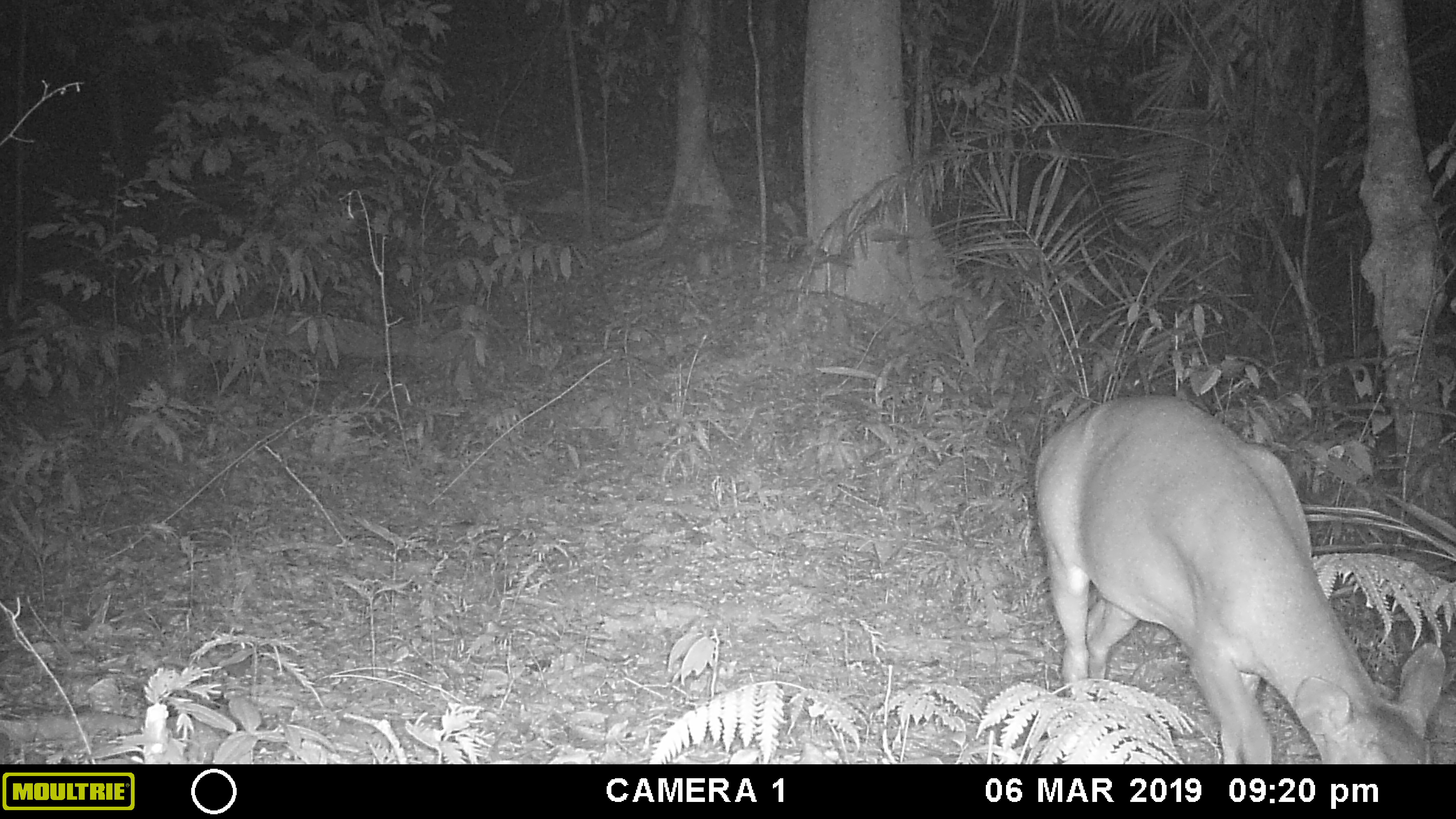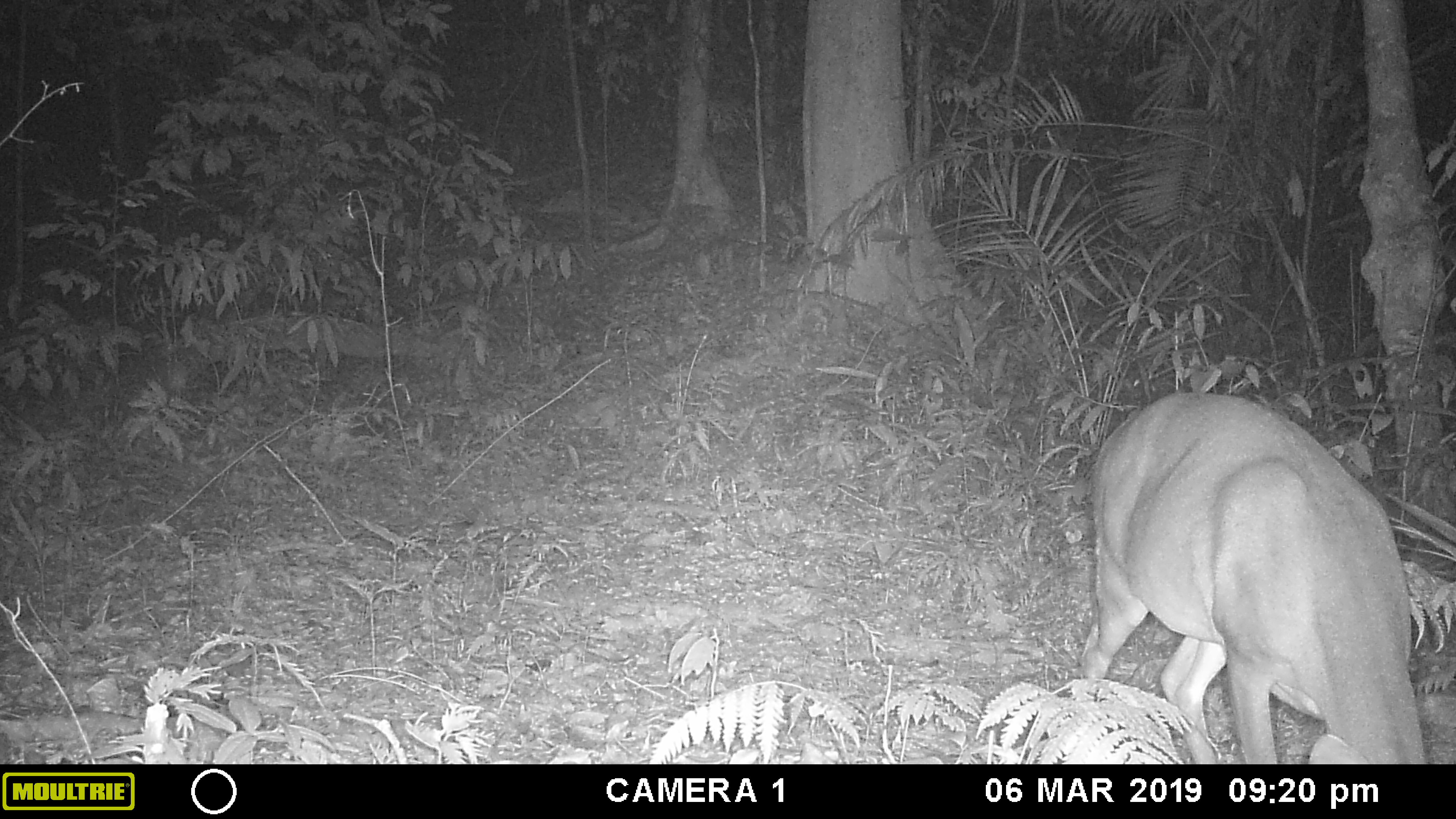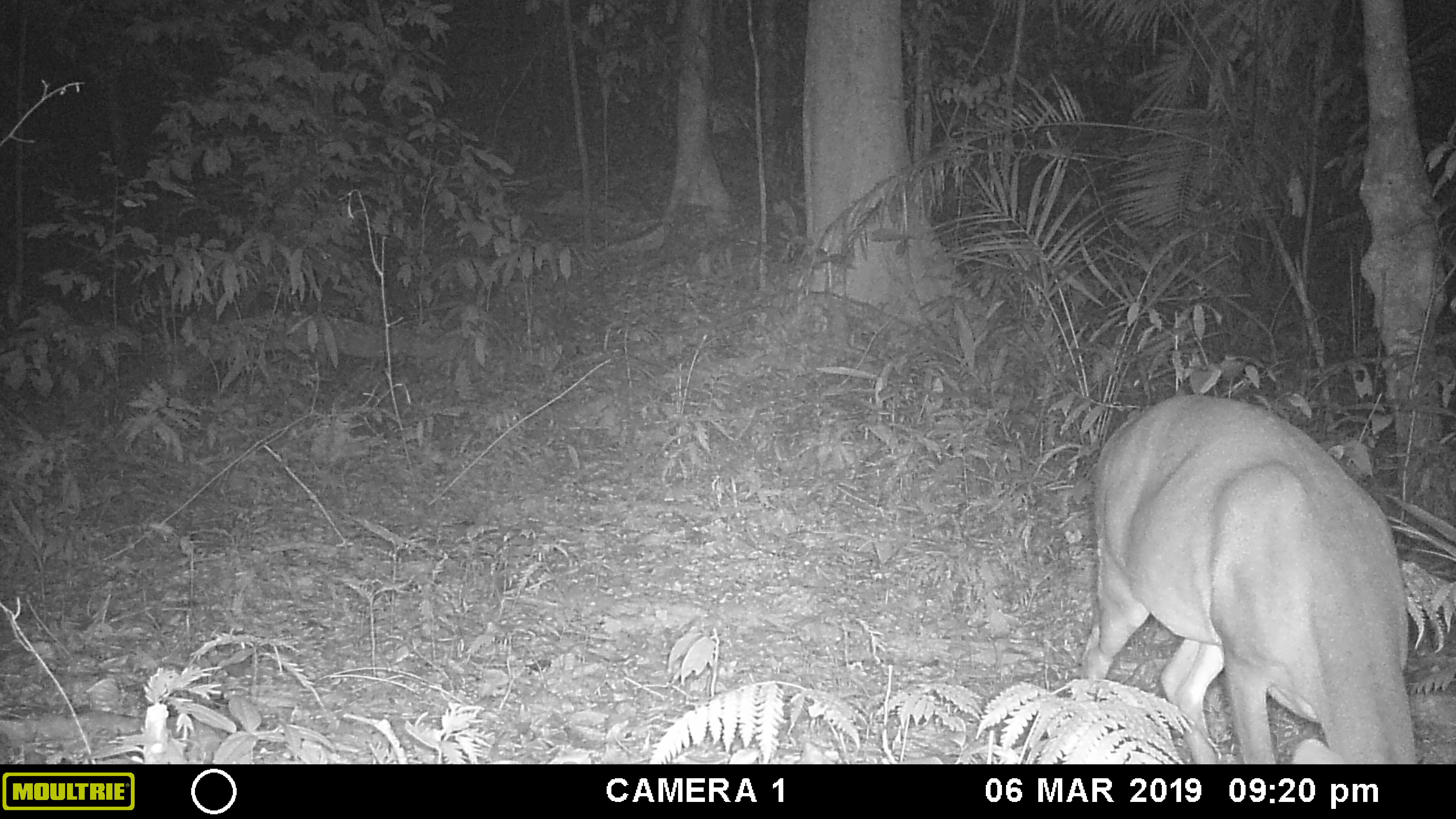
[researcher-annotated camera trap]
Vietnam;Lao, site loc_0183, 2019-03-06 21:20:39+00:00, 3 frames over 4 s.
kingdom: Animalia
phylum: Chordata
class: Mammalia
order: Artiodactyla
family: Cervidae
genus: Muntiacus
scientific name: Muntiacus vuquangensis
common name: large-antlered muntjac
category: large antlered muntjac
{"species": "large antlered muntjac (large-antlered muntjac) (Muntiacus vuquangensis)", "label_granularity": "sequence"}